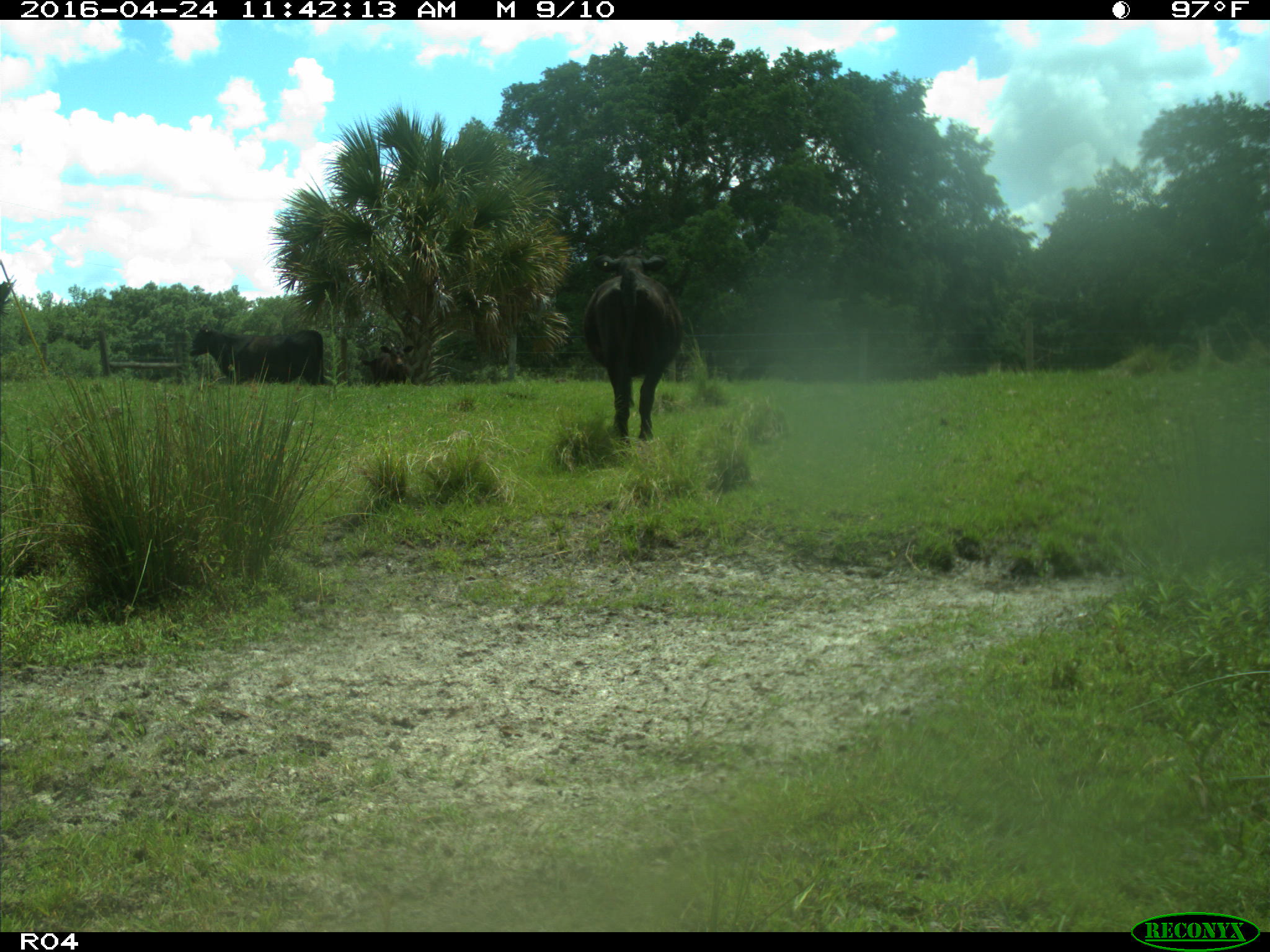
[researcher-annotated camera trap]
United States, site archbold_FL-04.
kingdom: Animalia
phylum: Chordata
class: Mammalia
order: Artiodactyla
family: Bovidae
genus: Bos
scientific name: Bos taurus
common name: domestic cow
Bos taurus (domestic cow).